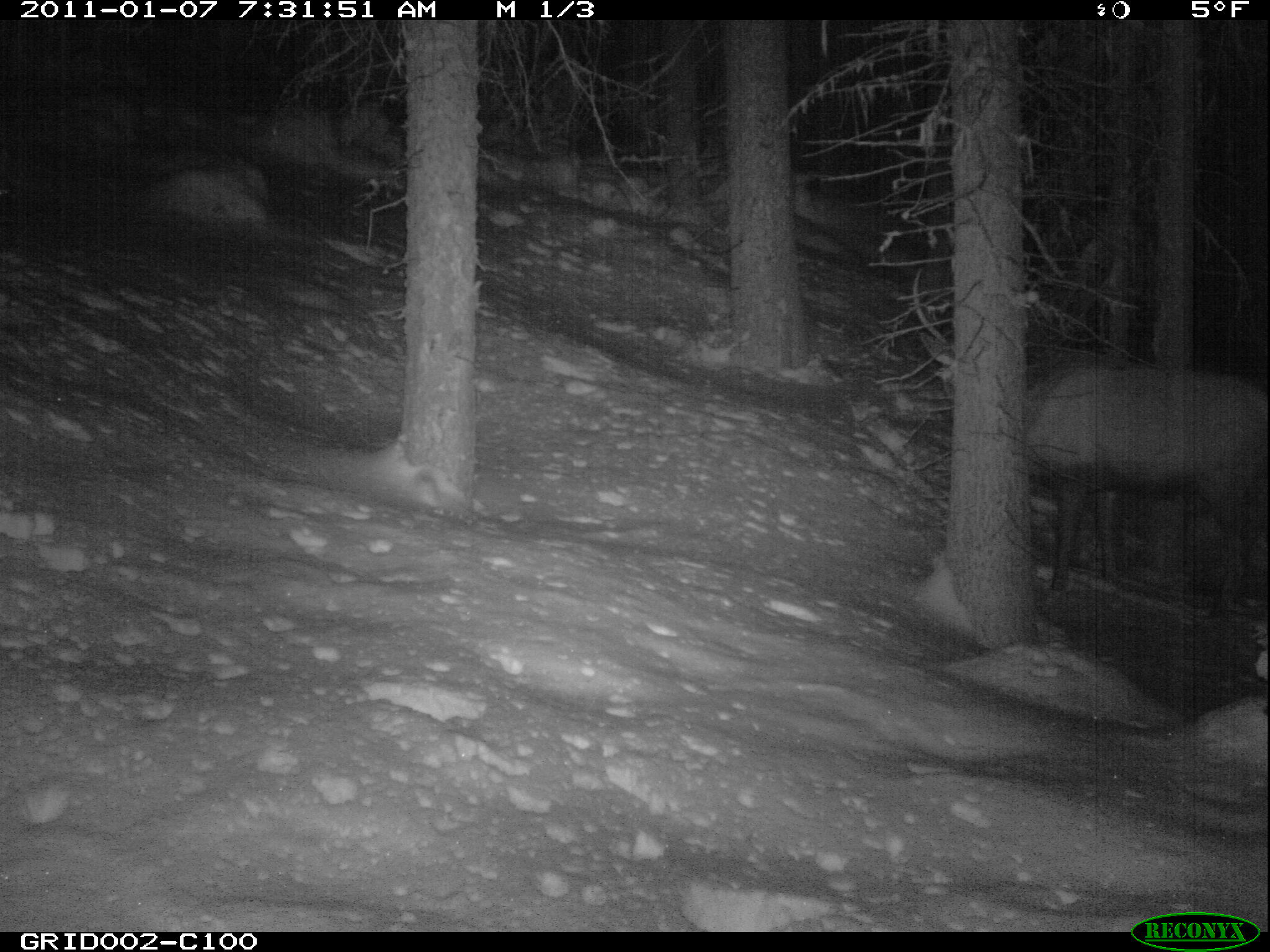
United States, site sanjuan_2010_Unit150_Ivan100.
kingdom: Animalia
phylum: Chordata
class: Mammalia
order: Artiodactyla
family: Cervidae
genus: Cervus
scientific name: Cervus elaphus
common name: red deer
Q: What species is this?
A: Cervus elaphus (red deer).